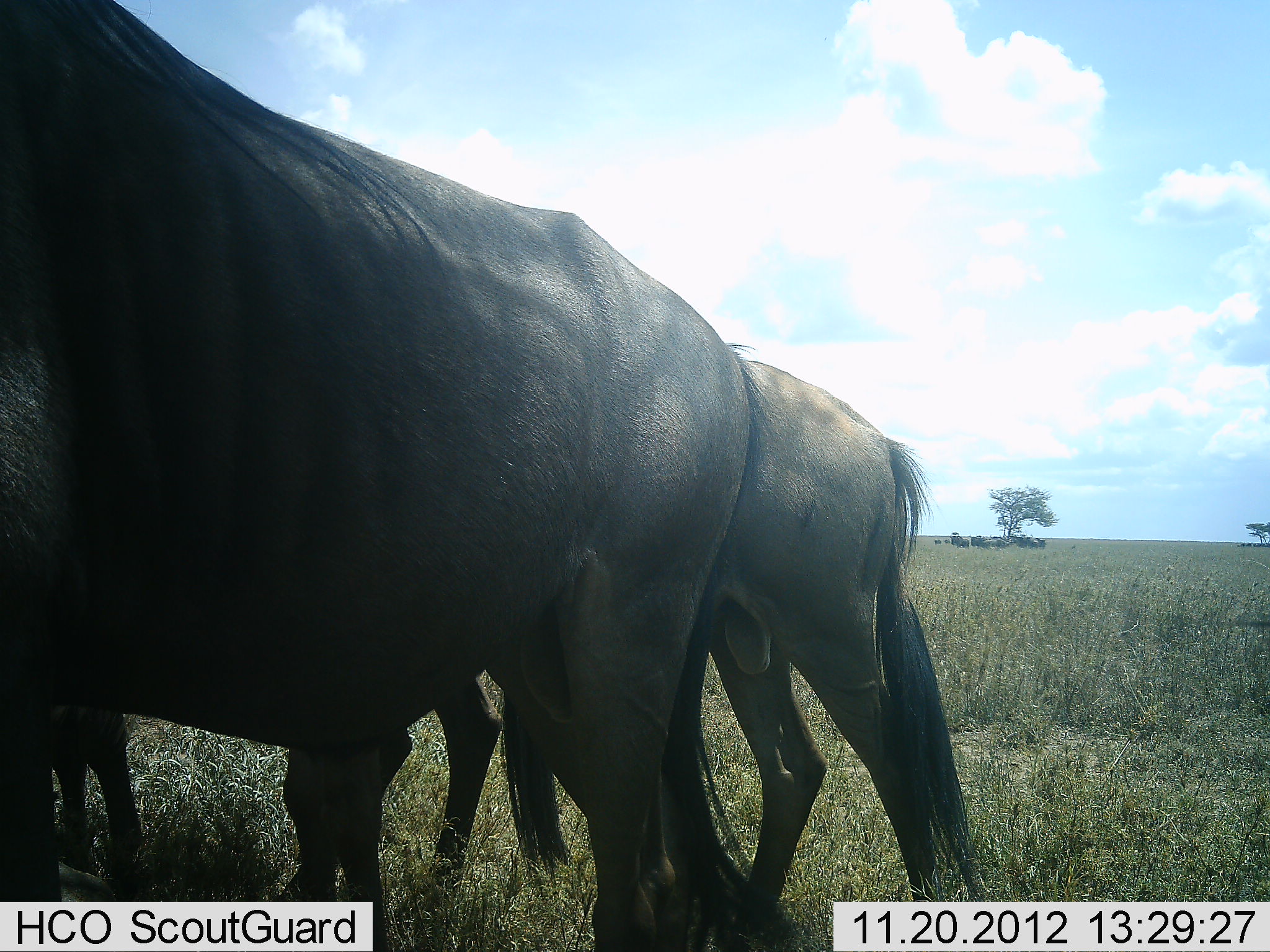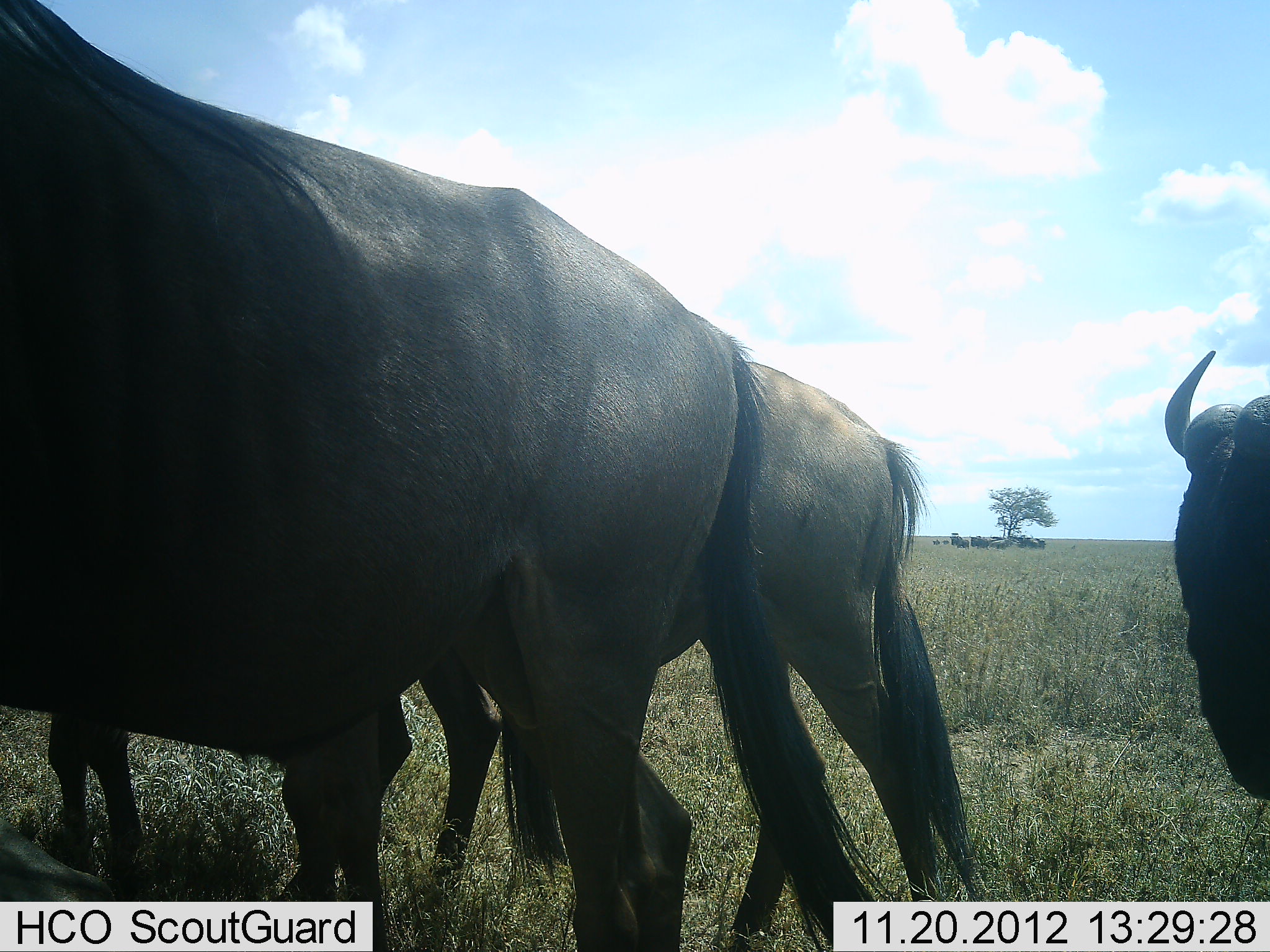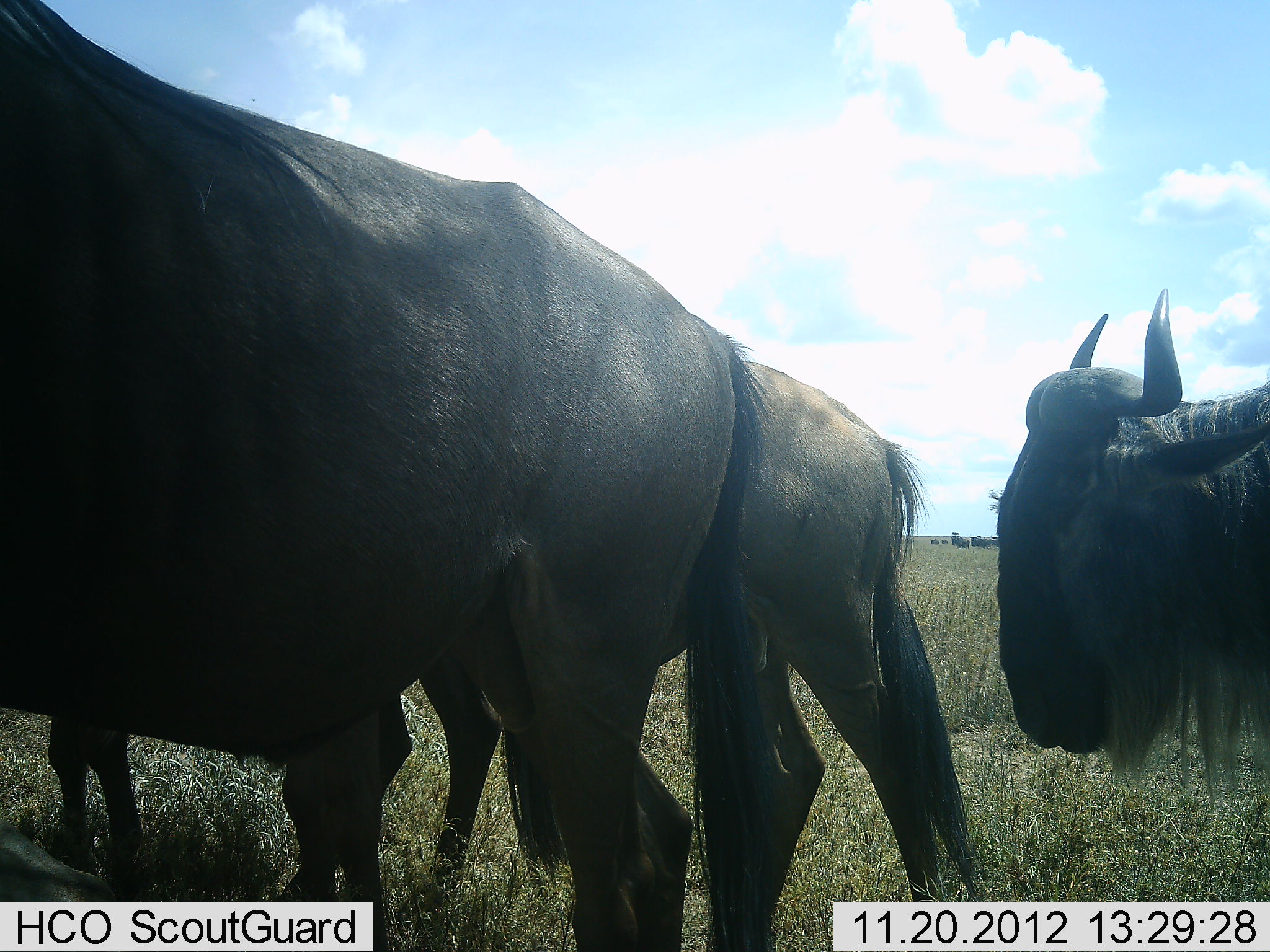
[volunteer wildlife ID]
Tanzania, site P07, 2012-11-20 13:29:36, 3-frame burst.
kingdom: Animalia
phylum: Chordata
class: Mammalia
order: Artiodactyla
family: Bovidae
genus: Connochaetes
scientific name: Connochaetes taurinus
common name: blue wildebeest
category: wildebeest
Wildebeest (blue wildebeest) (Connochaetes taurinus), count 10. Behavior (volunteer vote fractions): standing 80%, resting 10%, moving 20%, interacting 0%. Young present (vote fraction): 0%. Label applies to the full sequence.